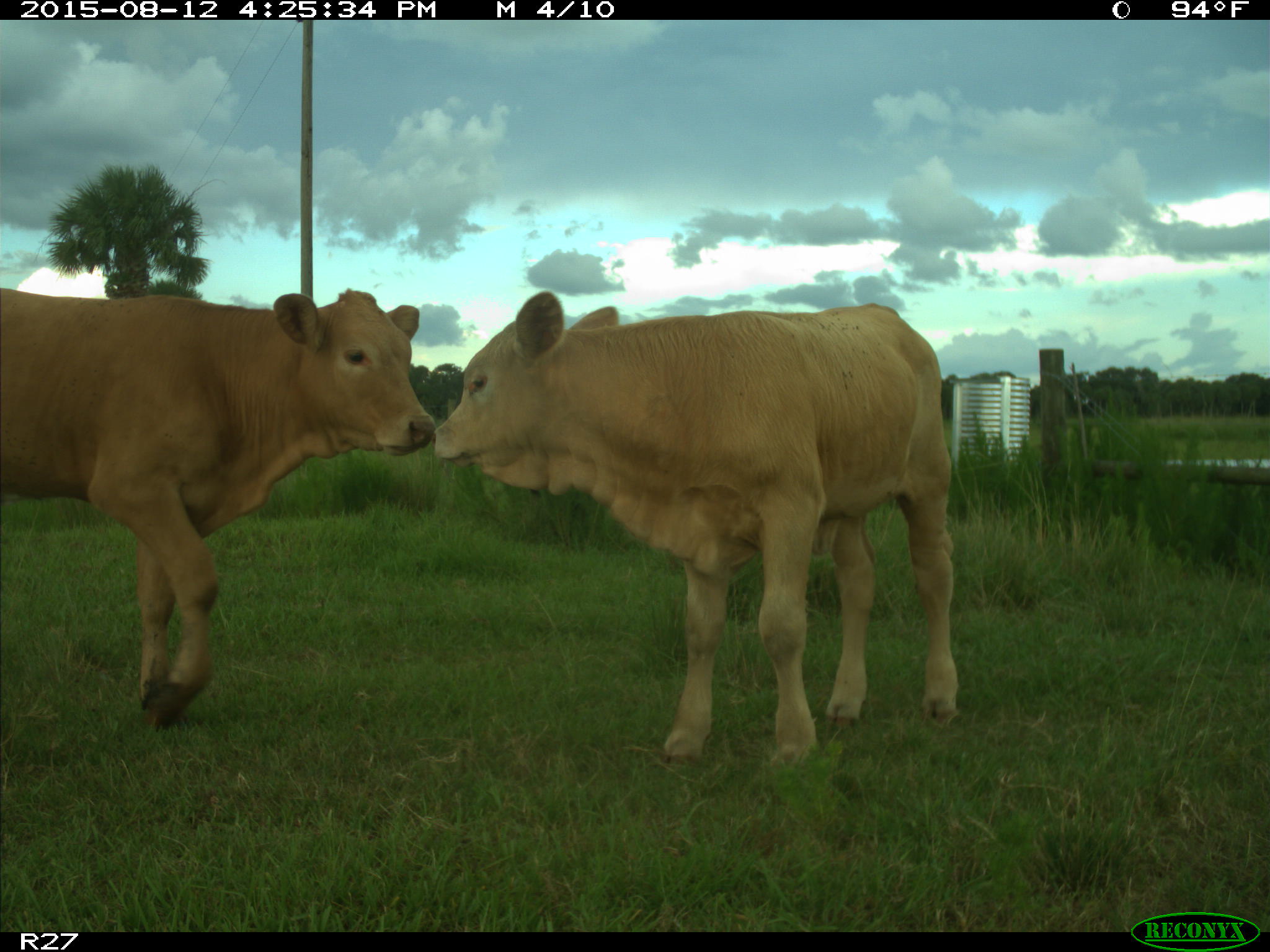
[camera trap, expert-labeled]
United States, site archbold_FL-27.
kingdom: Animalia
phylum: Chordata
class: Mammalia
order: Artiodactyla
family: Bovidae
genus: Bos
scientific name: Bos taurus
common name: domestic cow